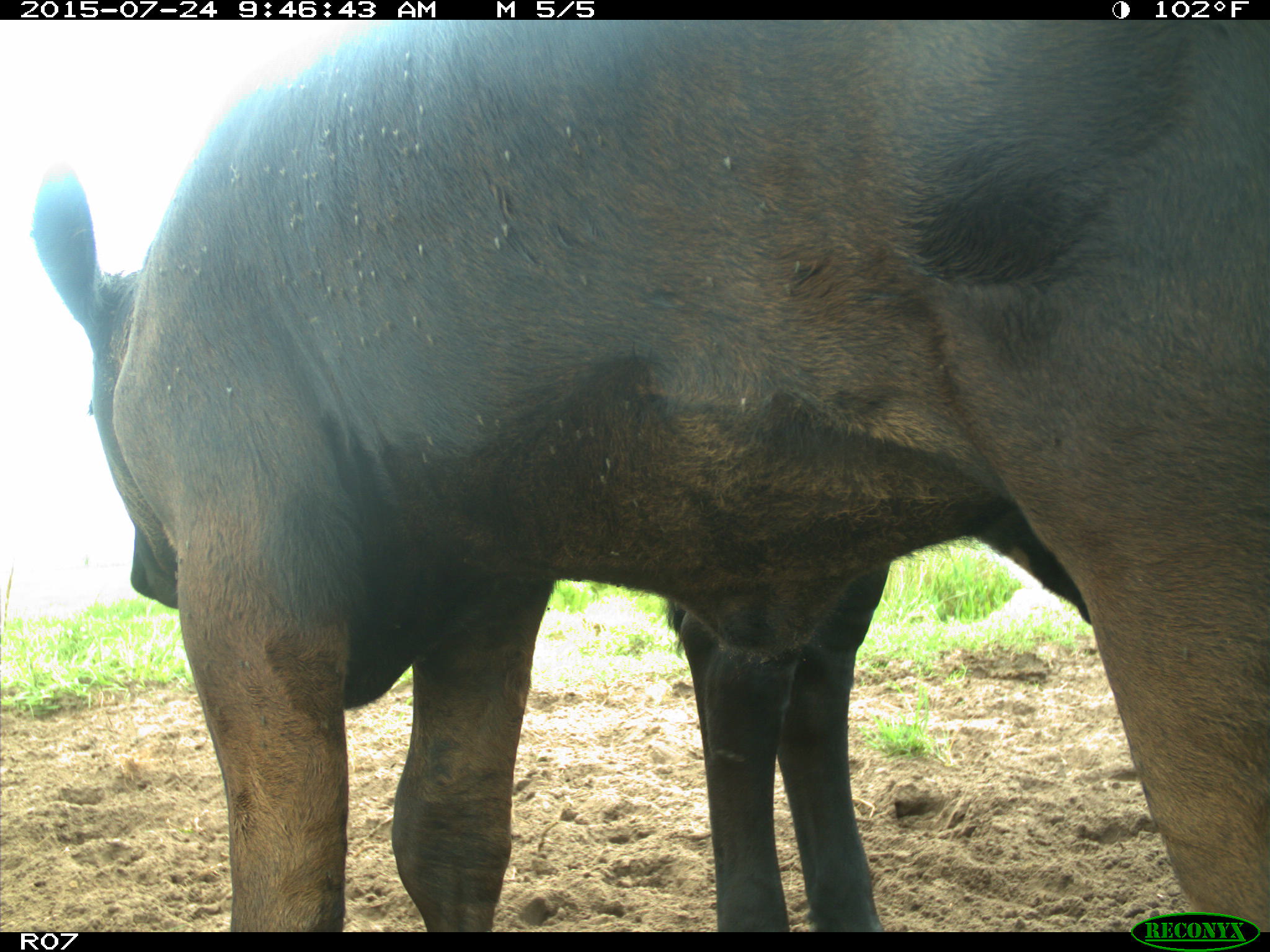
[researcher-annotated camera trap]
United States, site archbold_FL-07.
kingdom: Animalia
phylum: Chordata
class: Mammalia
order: Artiodactyla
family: Bovidae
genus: Bos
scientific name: Bos taurus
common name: domestic cow